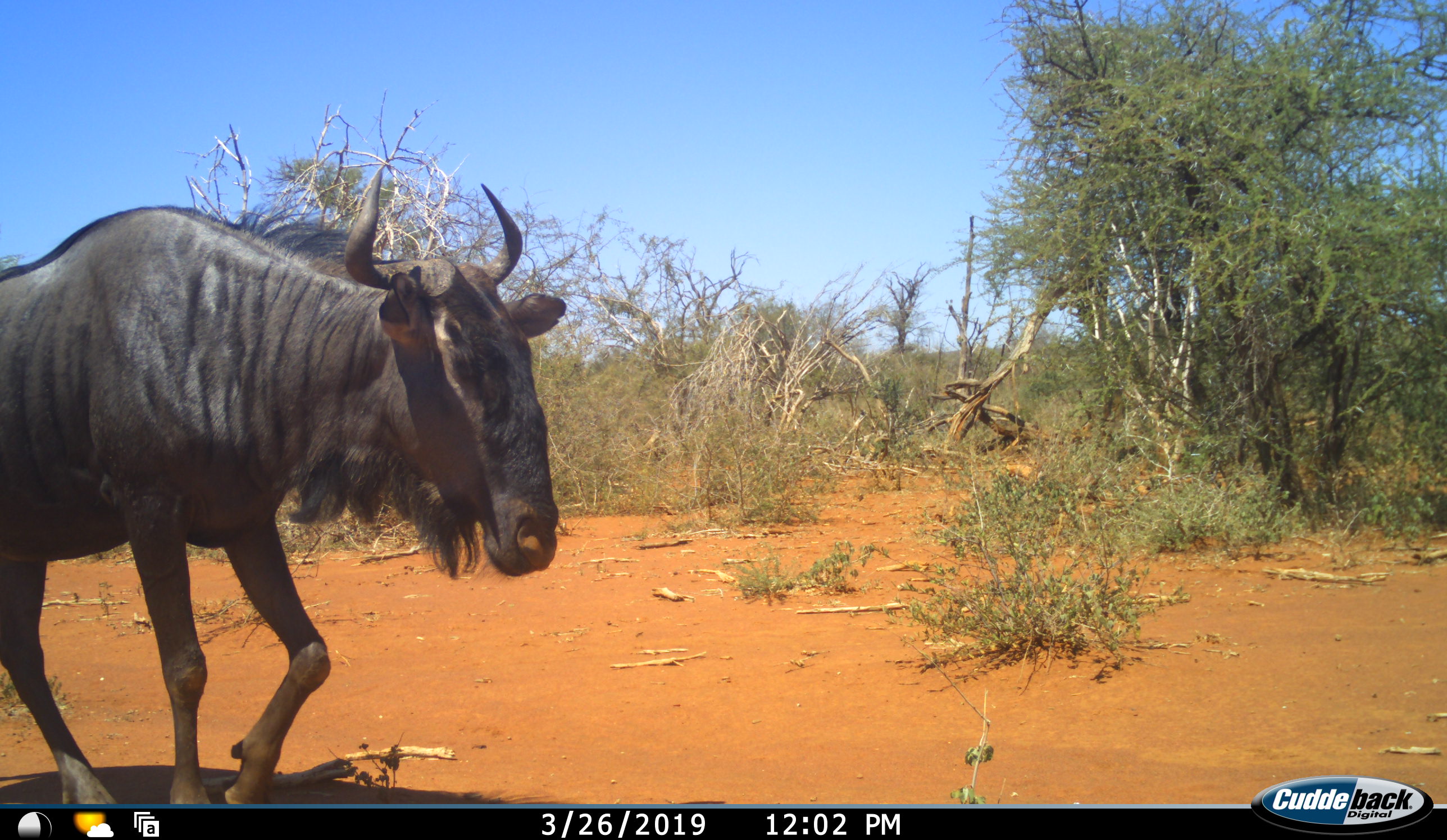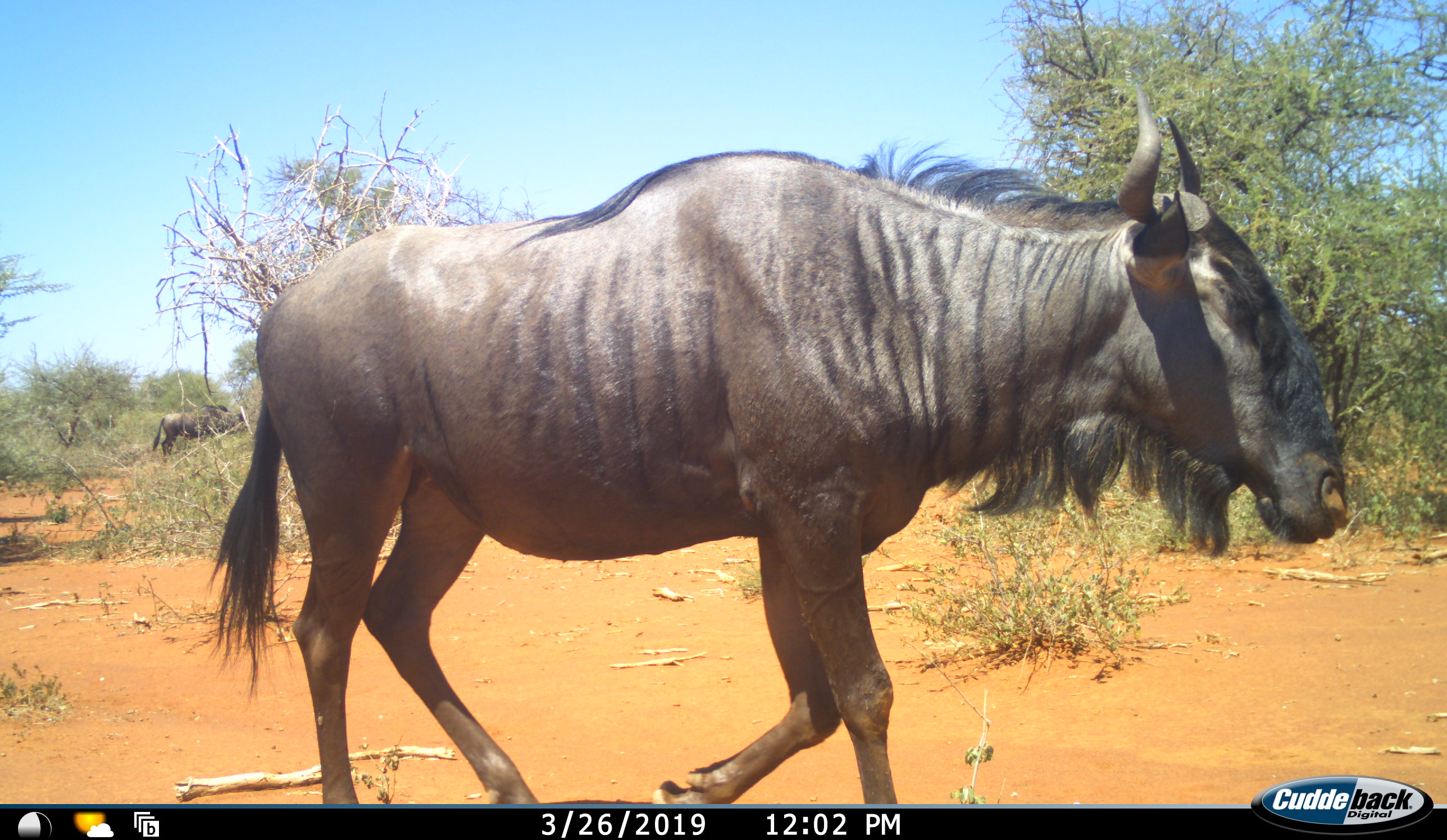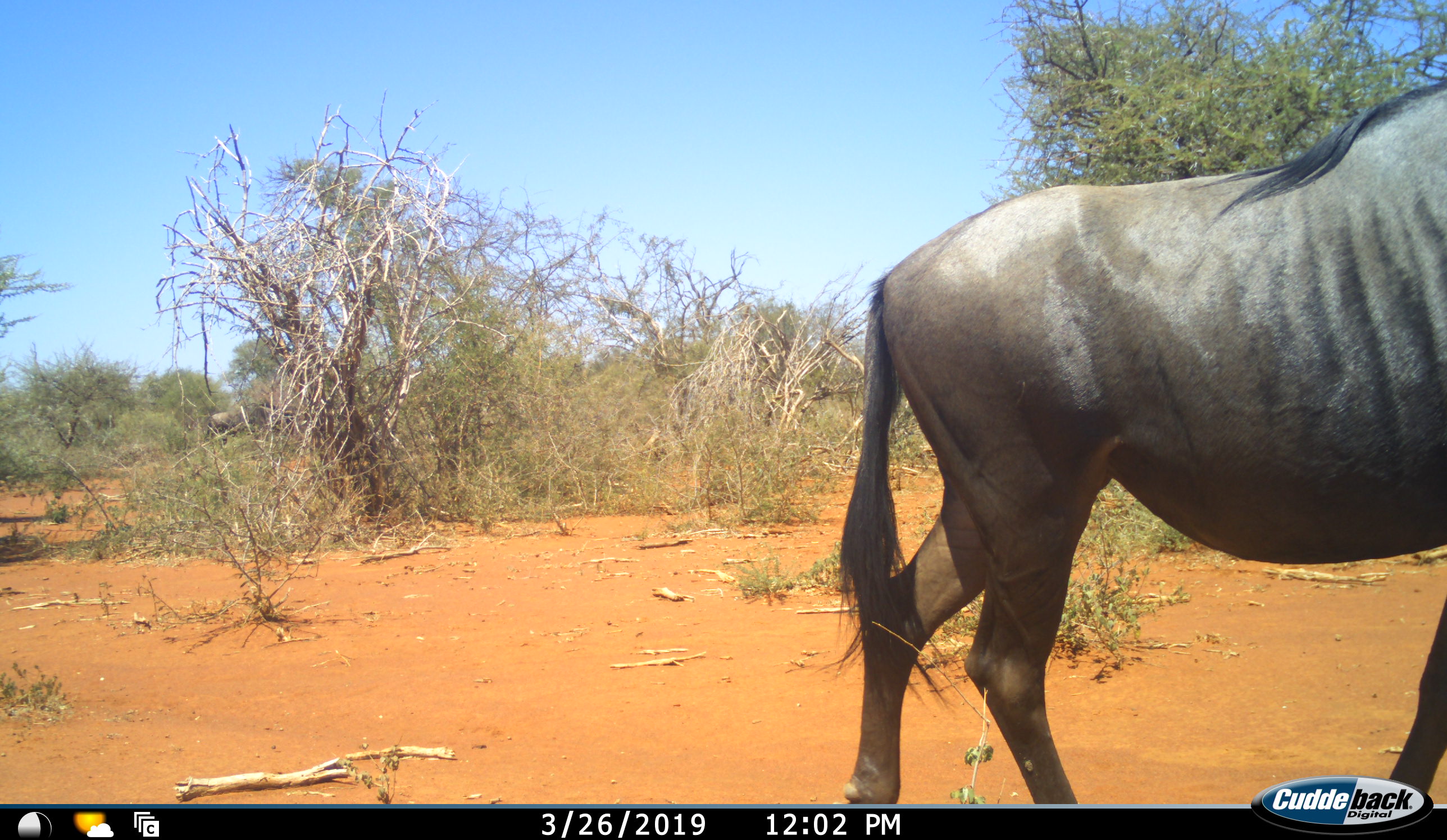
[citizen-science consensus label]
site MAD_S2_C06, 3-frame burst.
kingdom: Animalia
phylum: Chordata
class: Mammalia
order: Artiodactyla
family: Bovidae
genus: Connochaetes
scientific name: Connochaetes taurinus taurinus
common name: blue wildebeest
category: wildebeestblue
Wildebeestblue (blue wildebeest) (Connochaetes taurinus taurinus), count 1. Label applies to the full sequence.